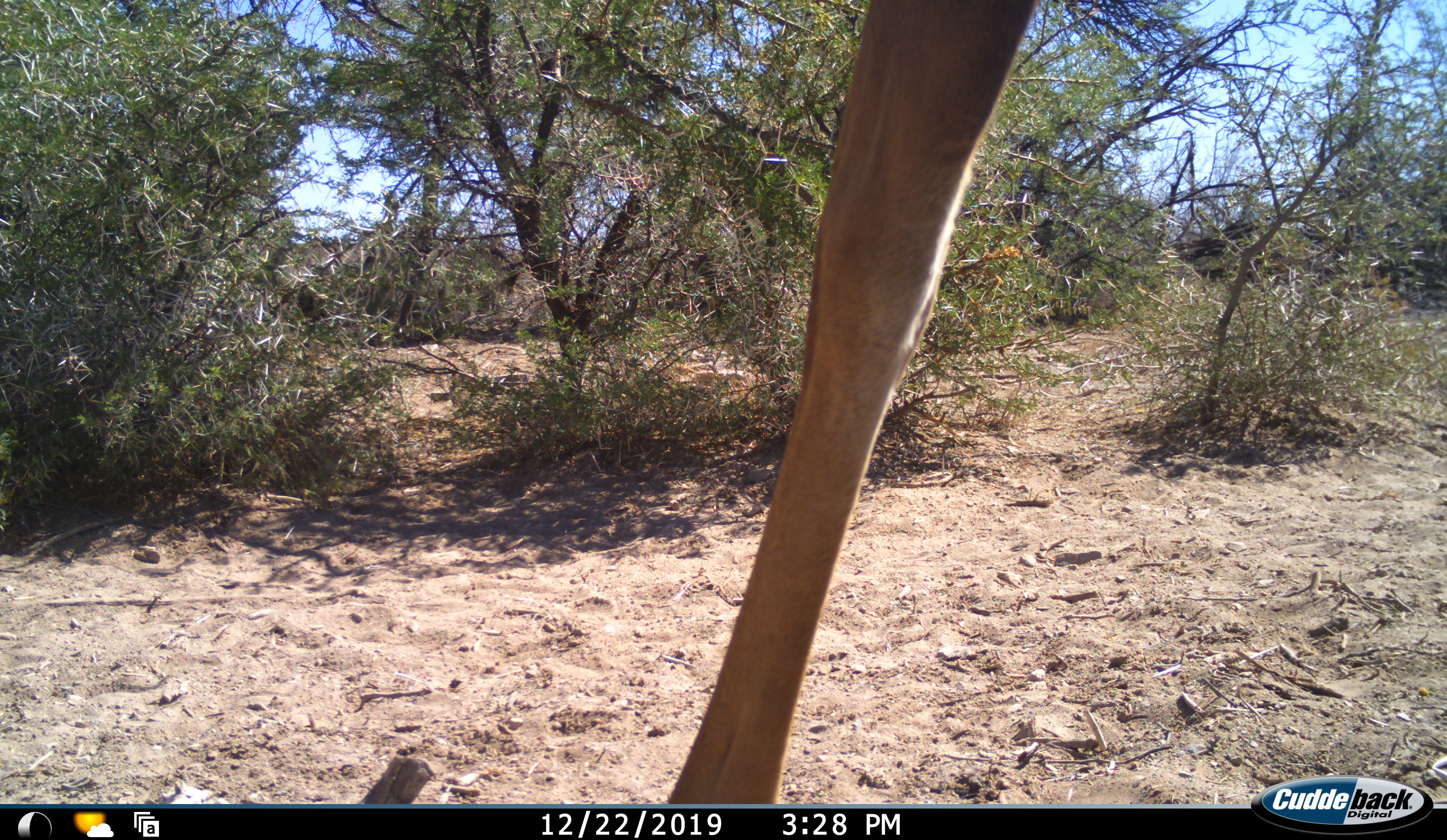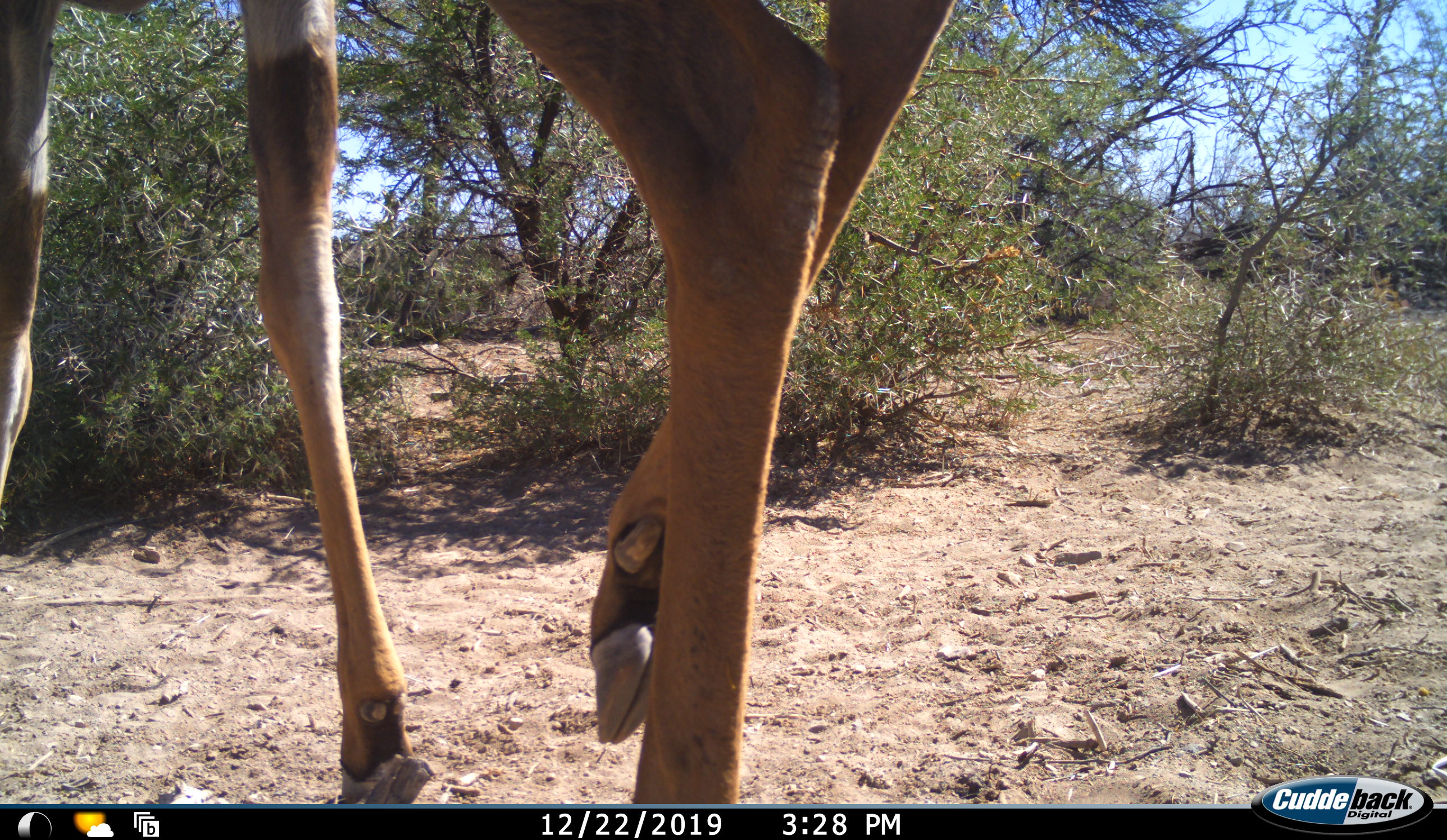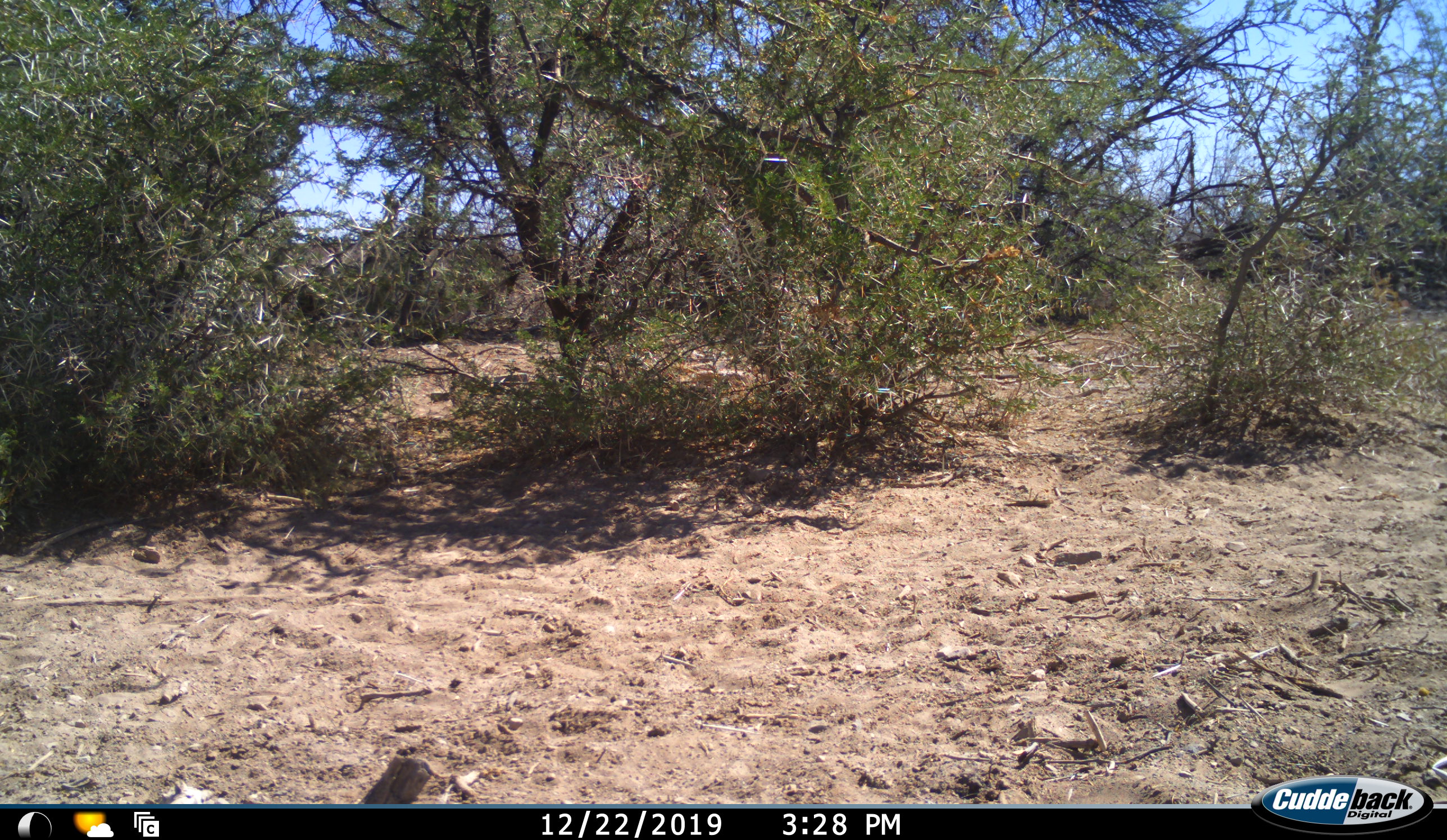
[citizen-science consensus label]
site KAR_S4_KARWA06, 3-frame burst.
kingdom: Animalia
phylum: Chordata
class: Mammalia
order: Artiodactyla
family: Bovidae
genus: Tragelaphus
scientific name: Tragelaphus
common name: kudu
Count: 1.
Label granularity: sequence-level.